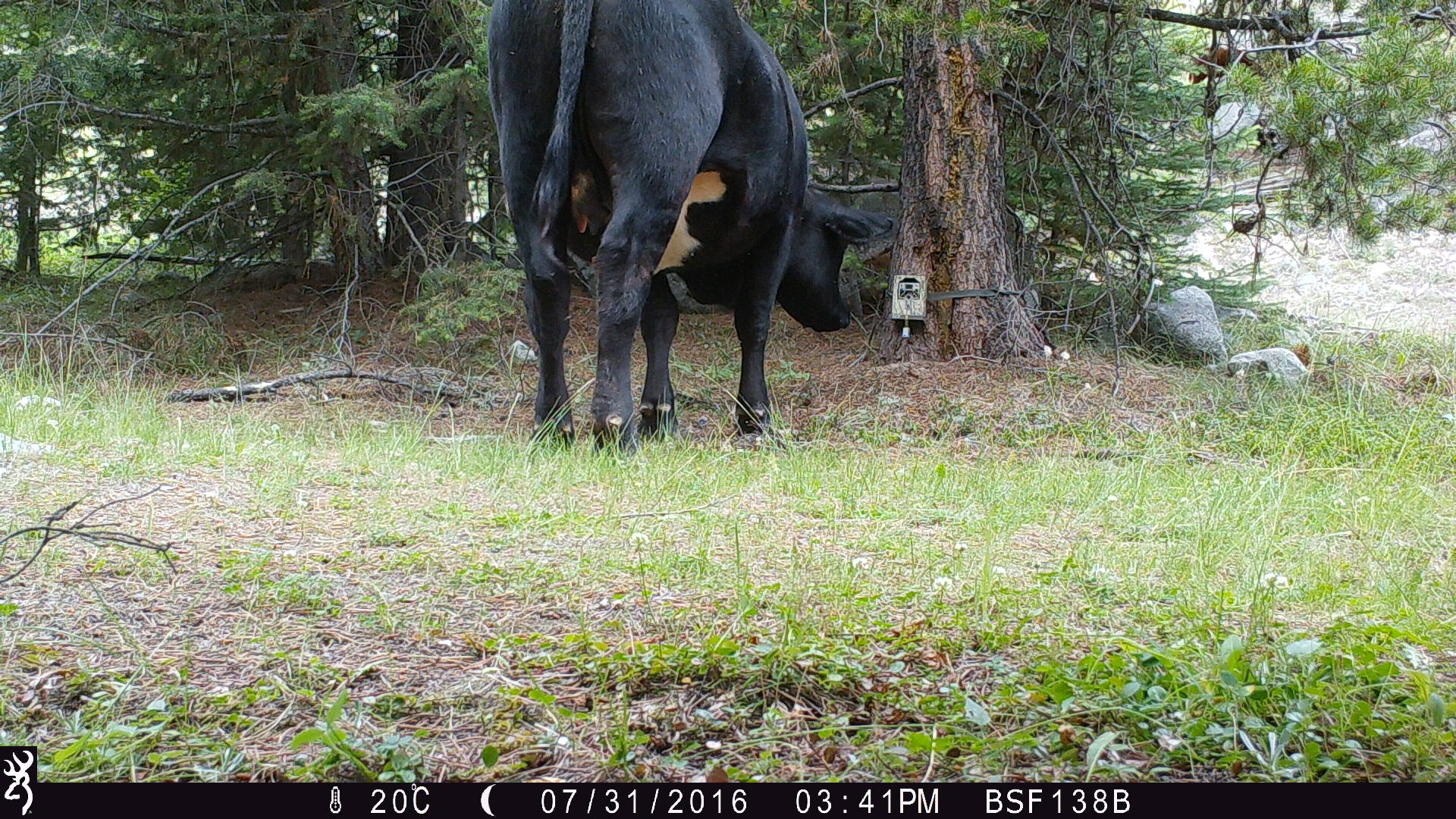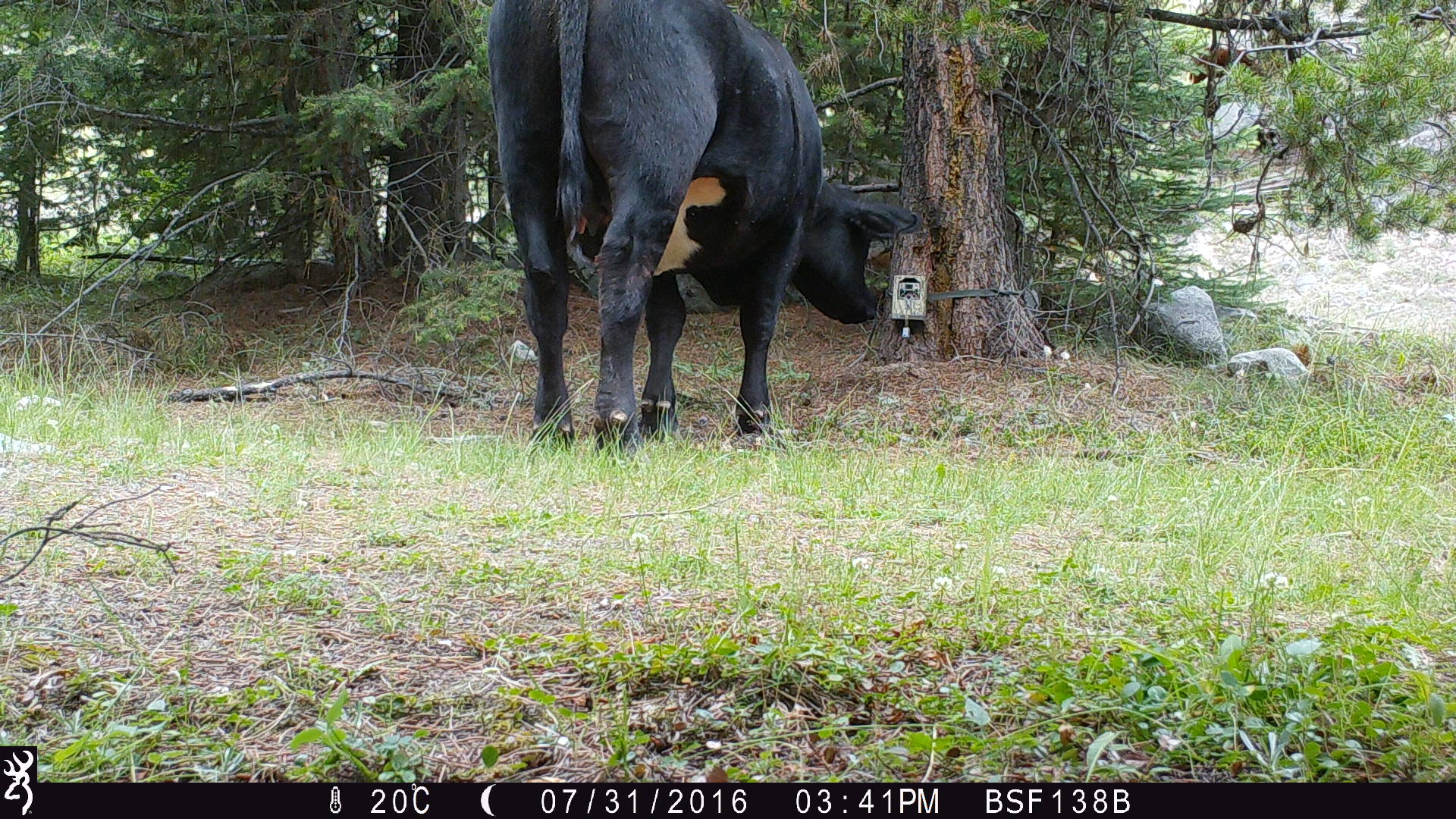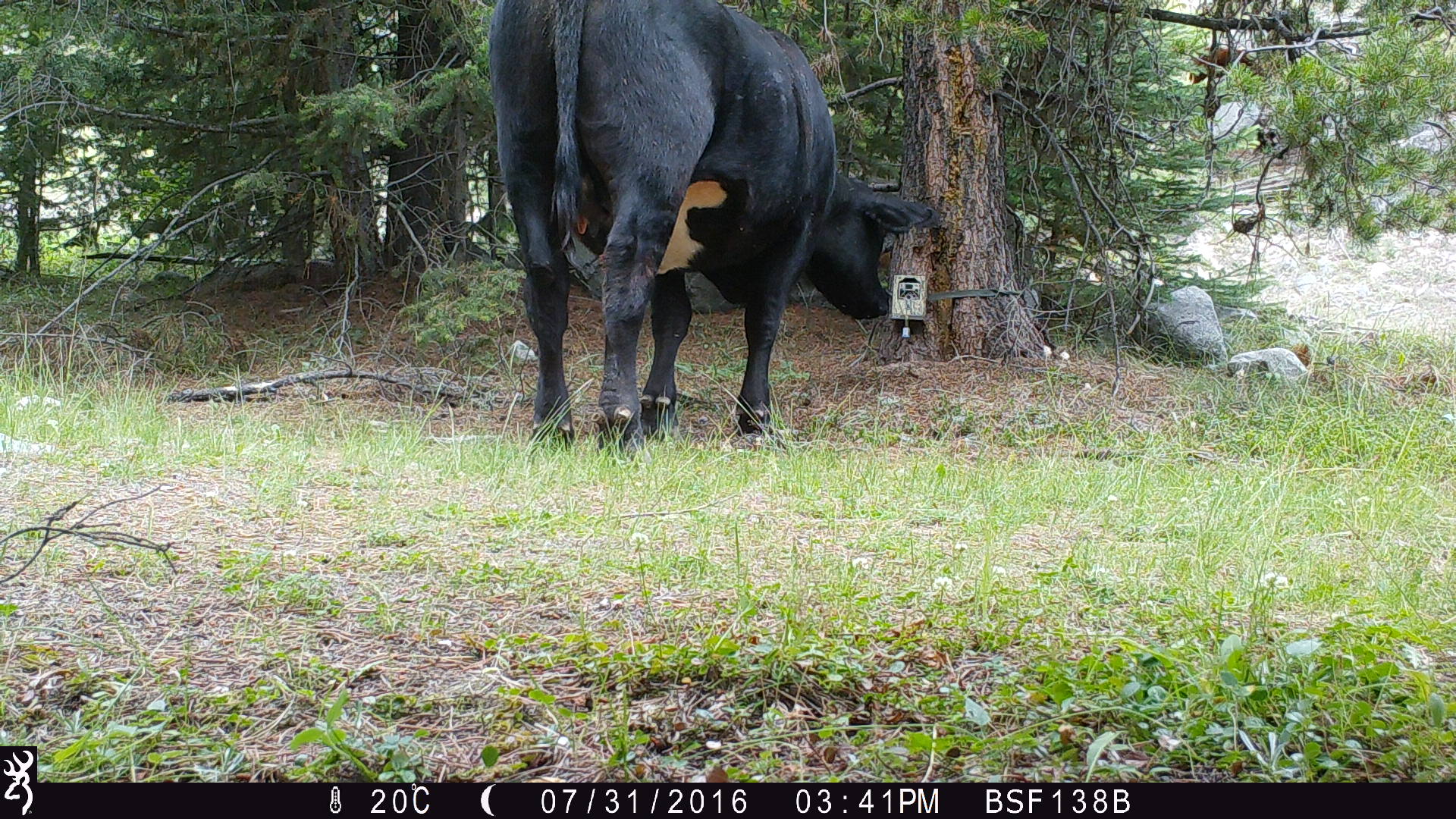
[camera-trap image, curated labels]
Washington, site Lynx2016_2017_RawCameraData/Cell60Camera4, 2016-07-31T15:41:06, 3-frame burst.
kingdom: Animalia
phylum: Chordata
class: Mammalia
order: Artiodactyla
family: Bovidae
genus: Bos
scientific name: Bos taurus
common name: domestic cattle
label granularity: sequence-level